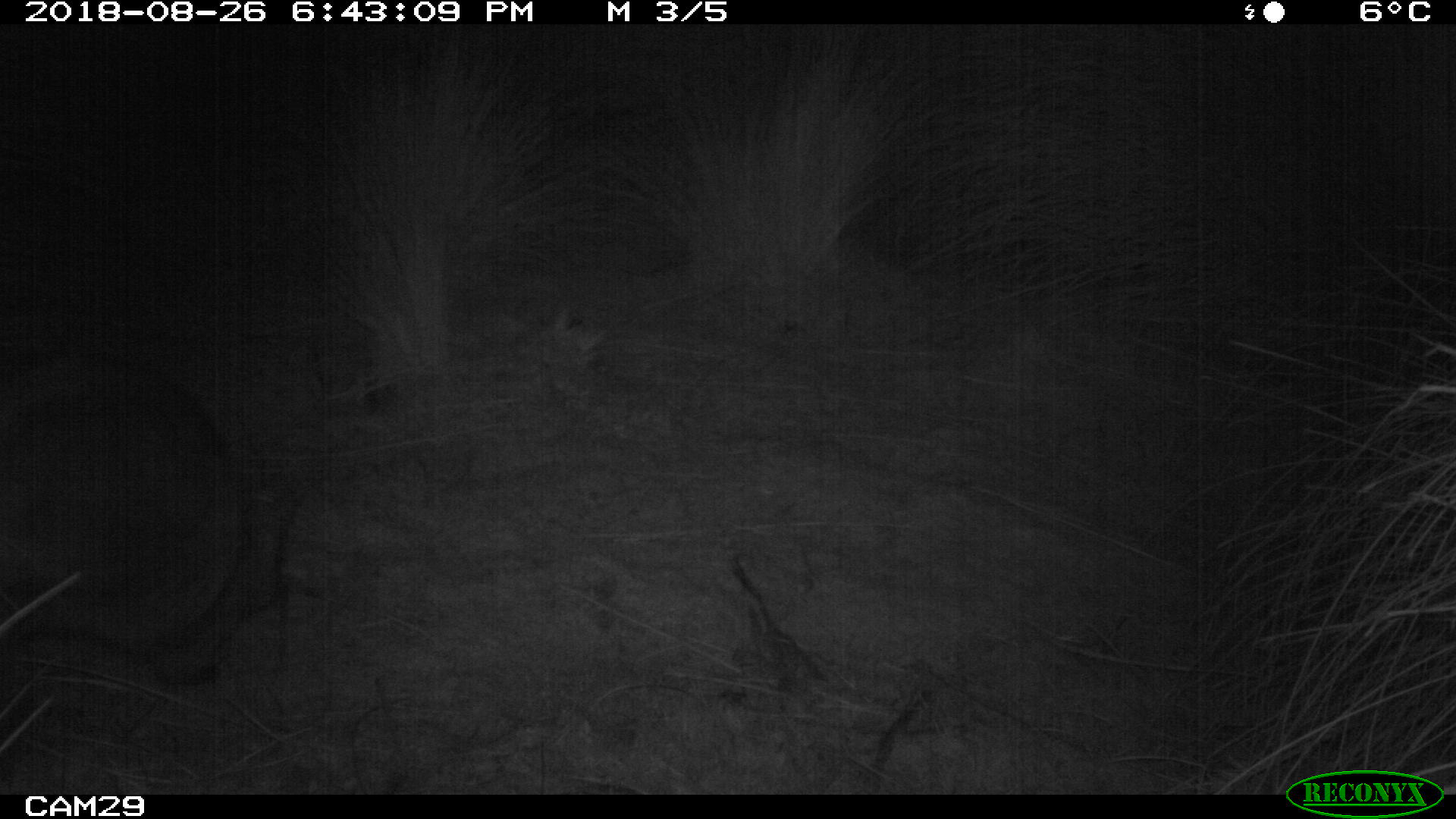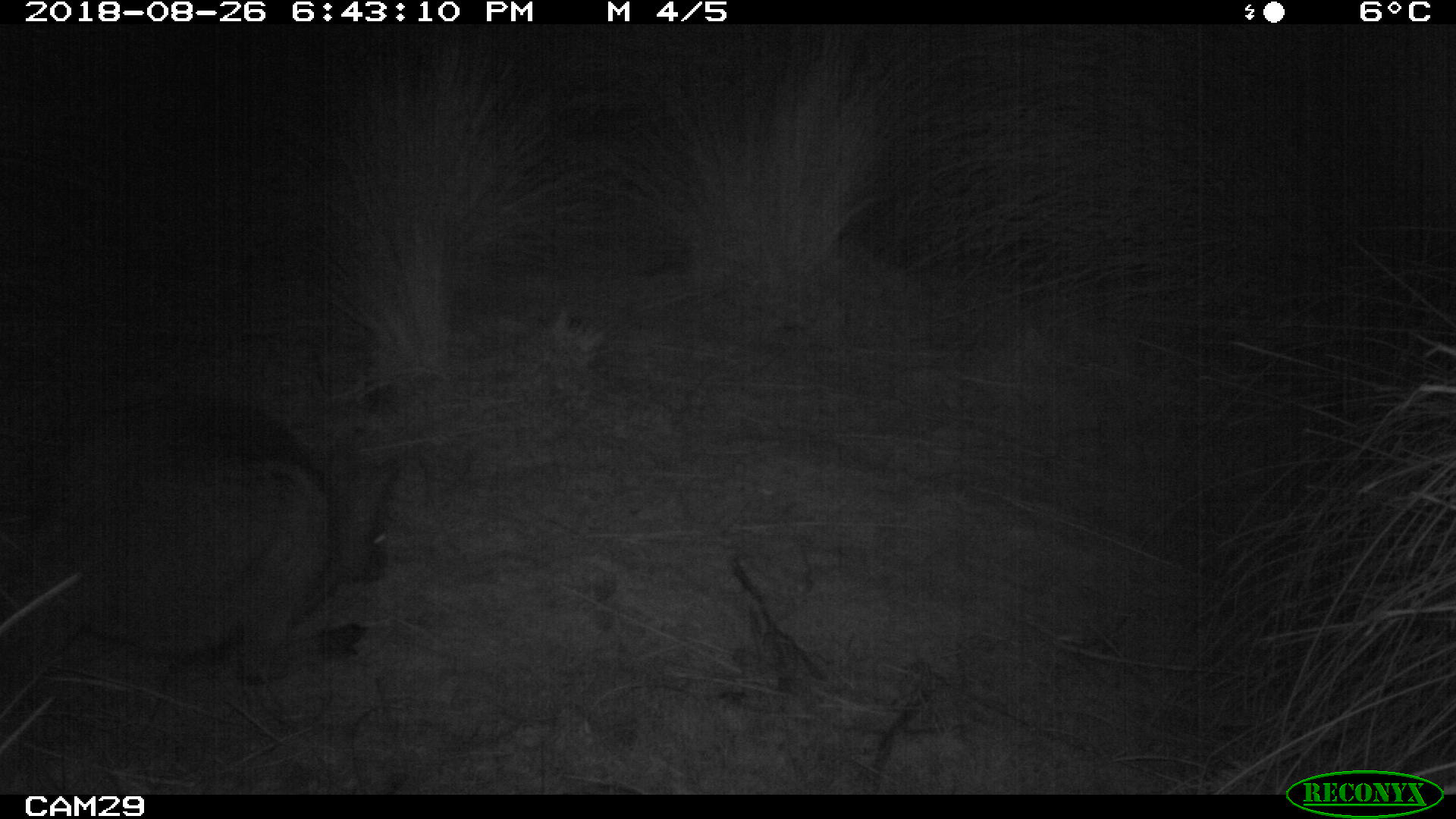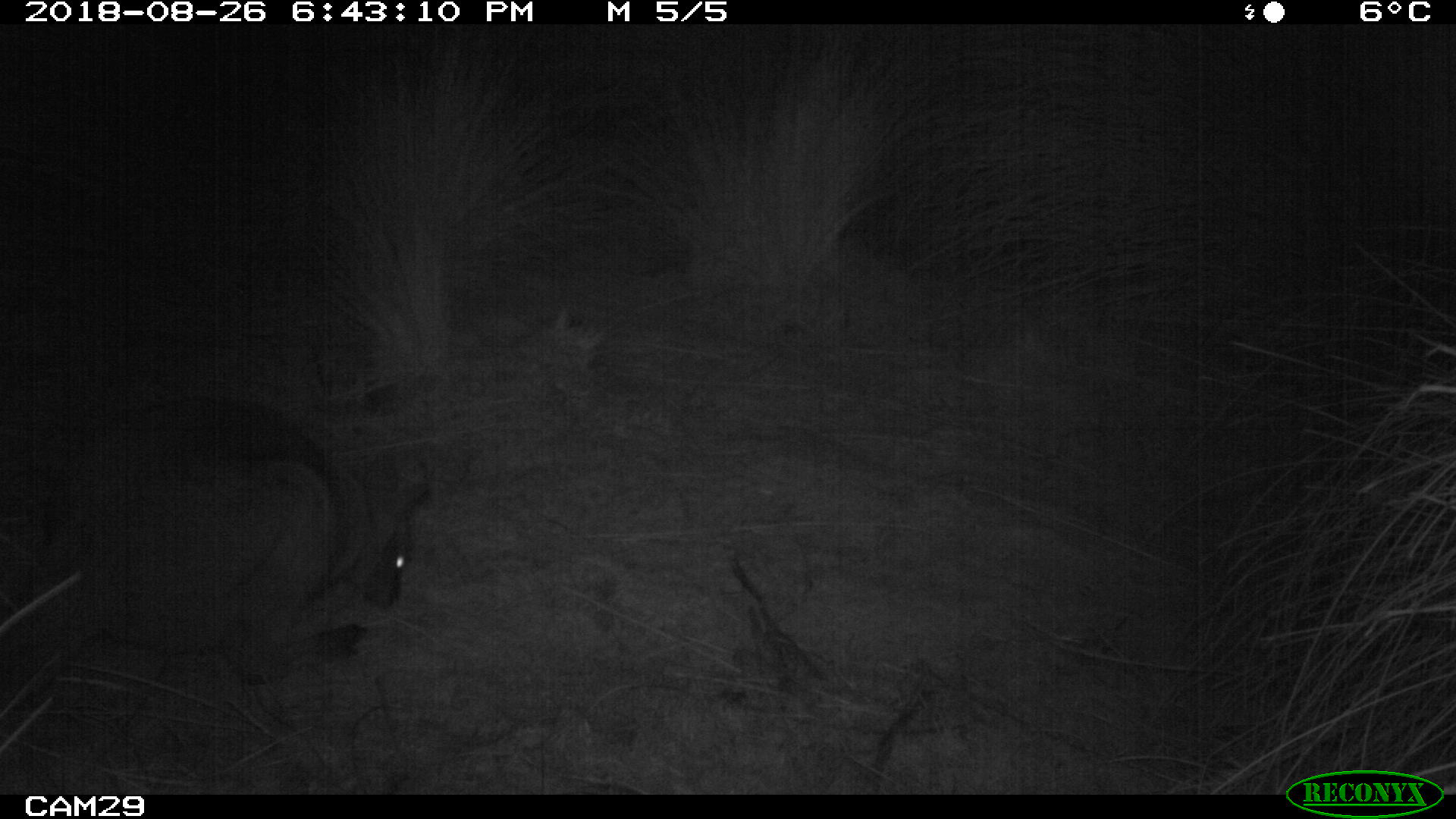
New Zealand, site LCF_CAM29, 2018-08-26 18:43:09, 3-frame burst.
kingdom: Animalia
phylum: Chordata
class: Mammalia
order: Diprotodontia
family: Macropodidae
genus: Notamacropus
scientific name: Notamacropus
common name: wallaby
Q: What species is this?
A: Wallaby (Notamacropus).